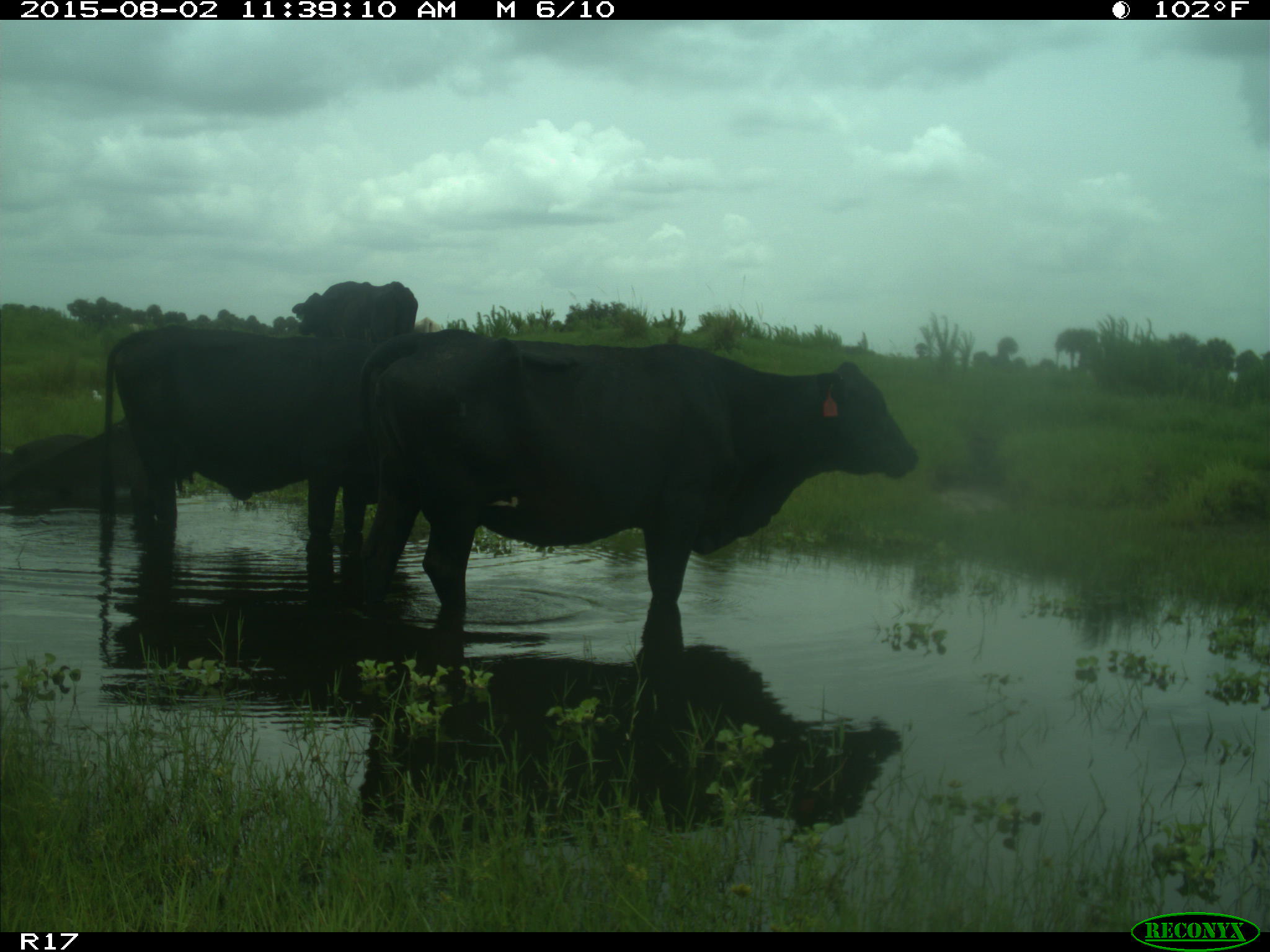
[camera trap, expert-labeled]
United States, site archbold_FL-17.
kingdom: Animalia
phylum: Chordata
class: Mammalia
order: Artiodactyla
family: Bovidae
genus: Bos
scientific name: Bos taurus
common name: domestic cow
Bos taurus (domestic cow).